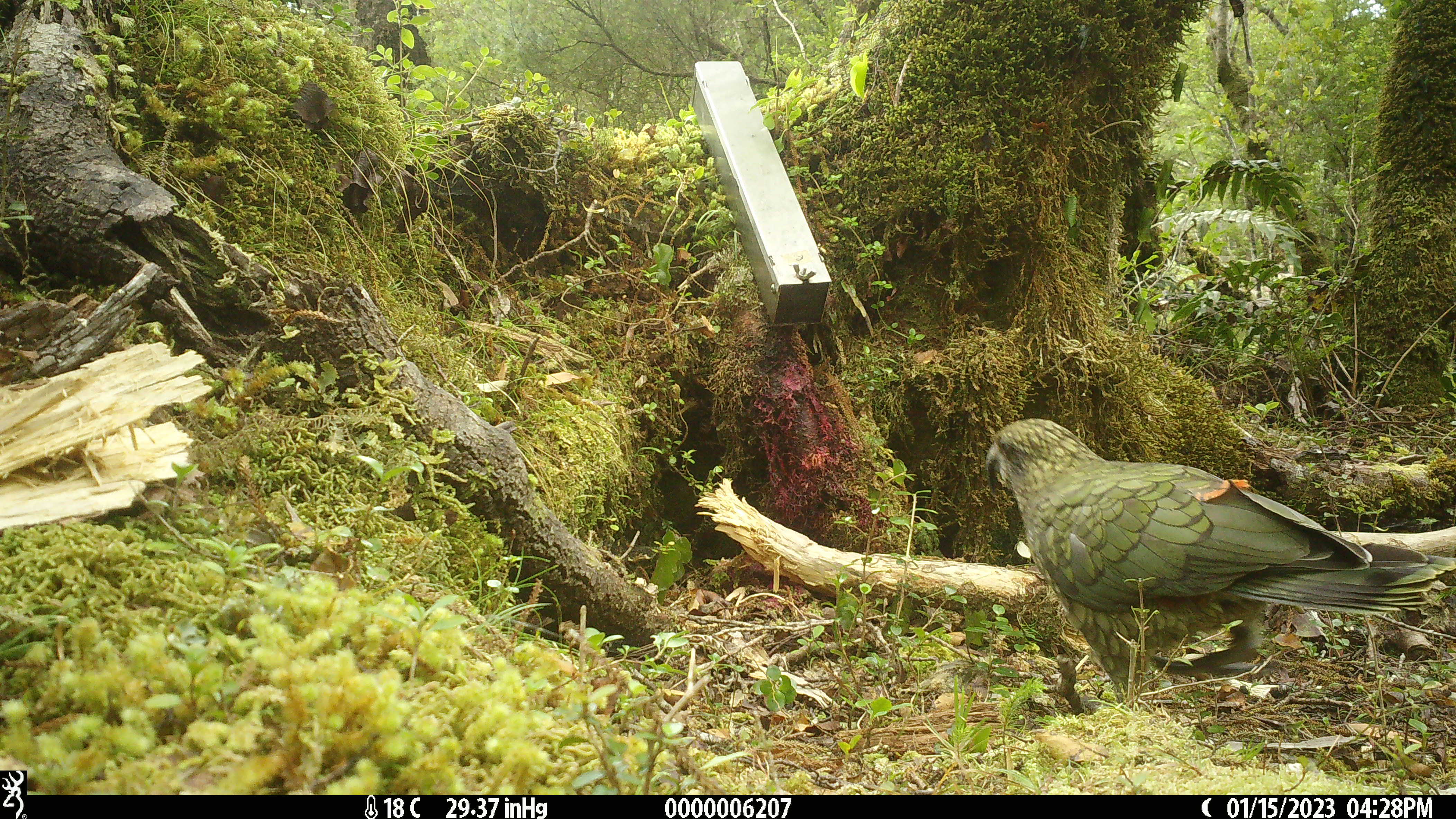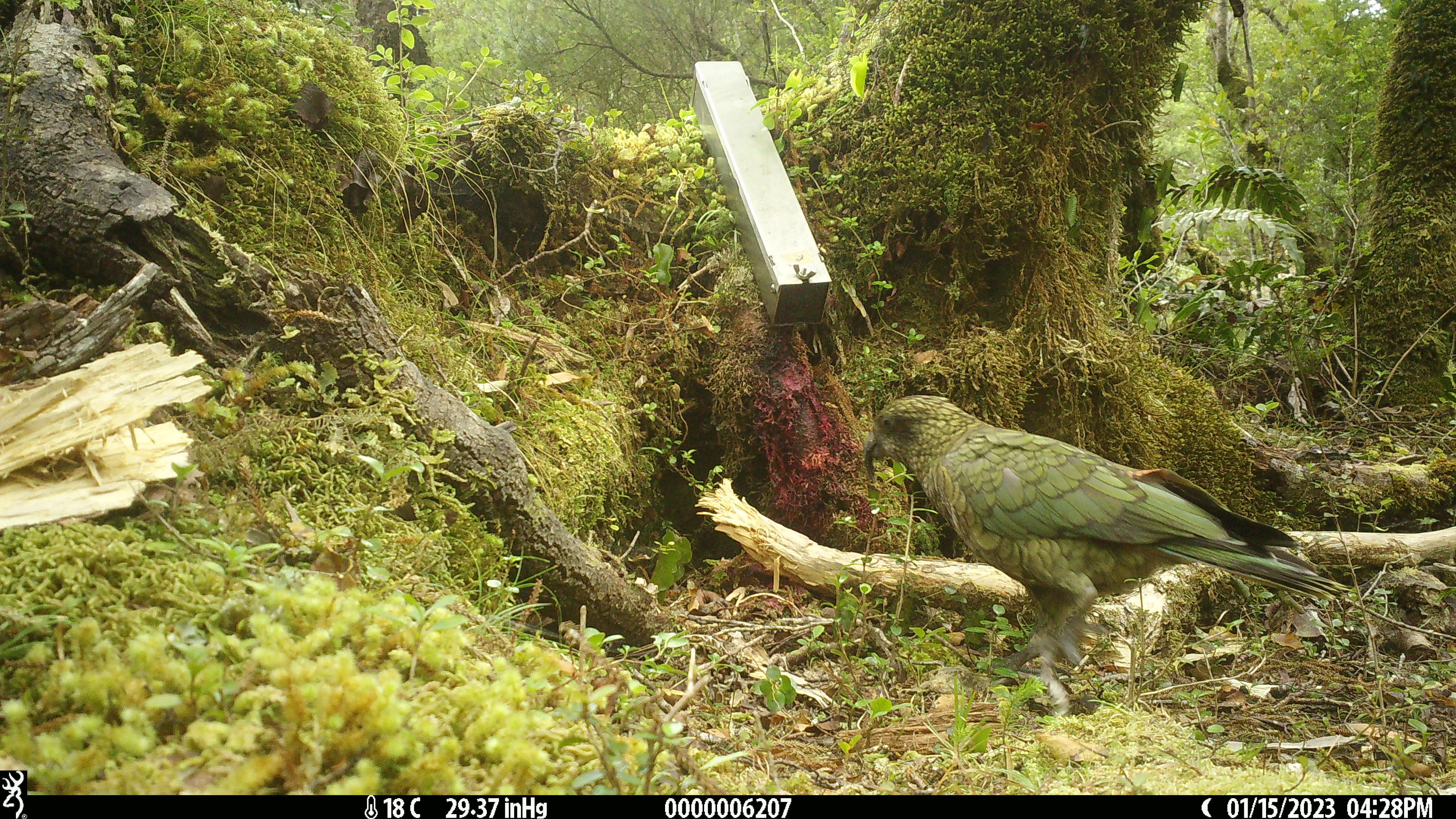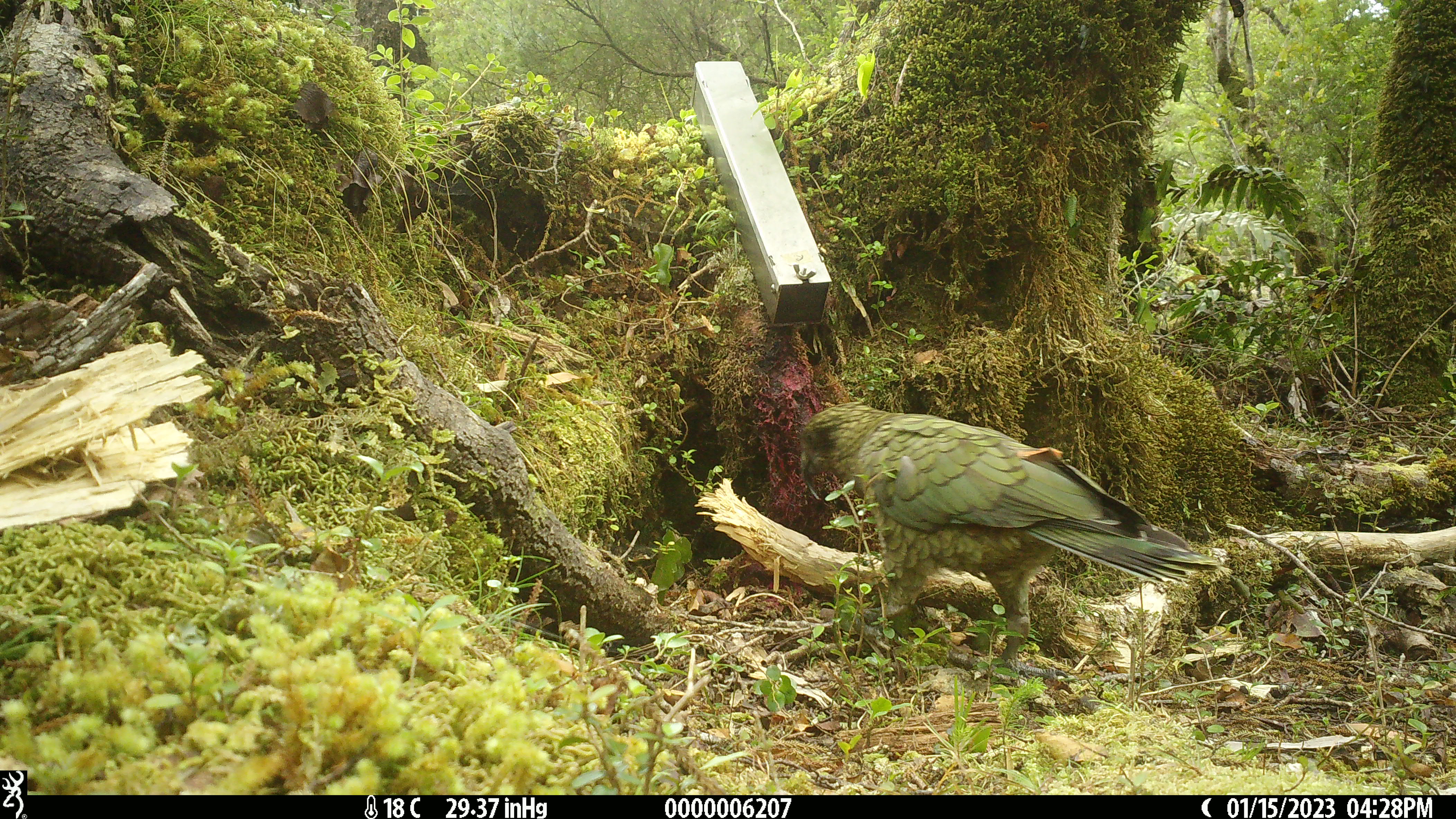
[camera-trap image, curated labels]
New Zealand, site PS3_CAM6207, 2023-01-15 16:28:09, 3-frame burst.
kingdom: Animalia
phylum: Chordata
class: Aves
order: Psittaciformes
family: Strigopidae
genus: Nestor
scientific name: Nestor notabilis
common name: kea